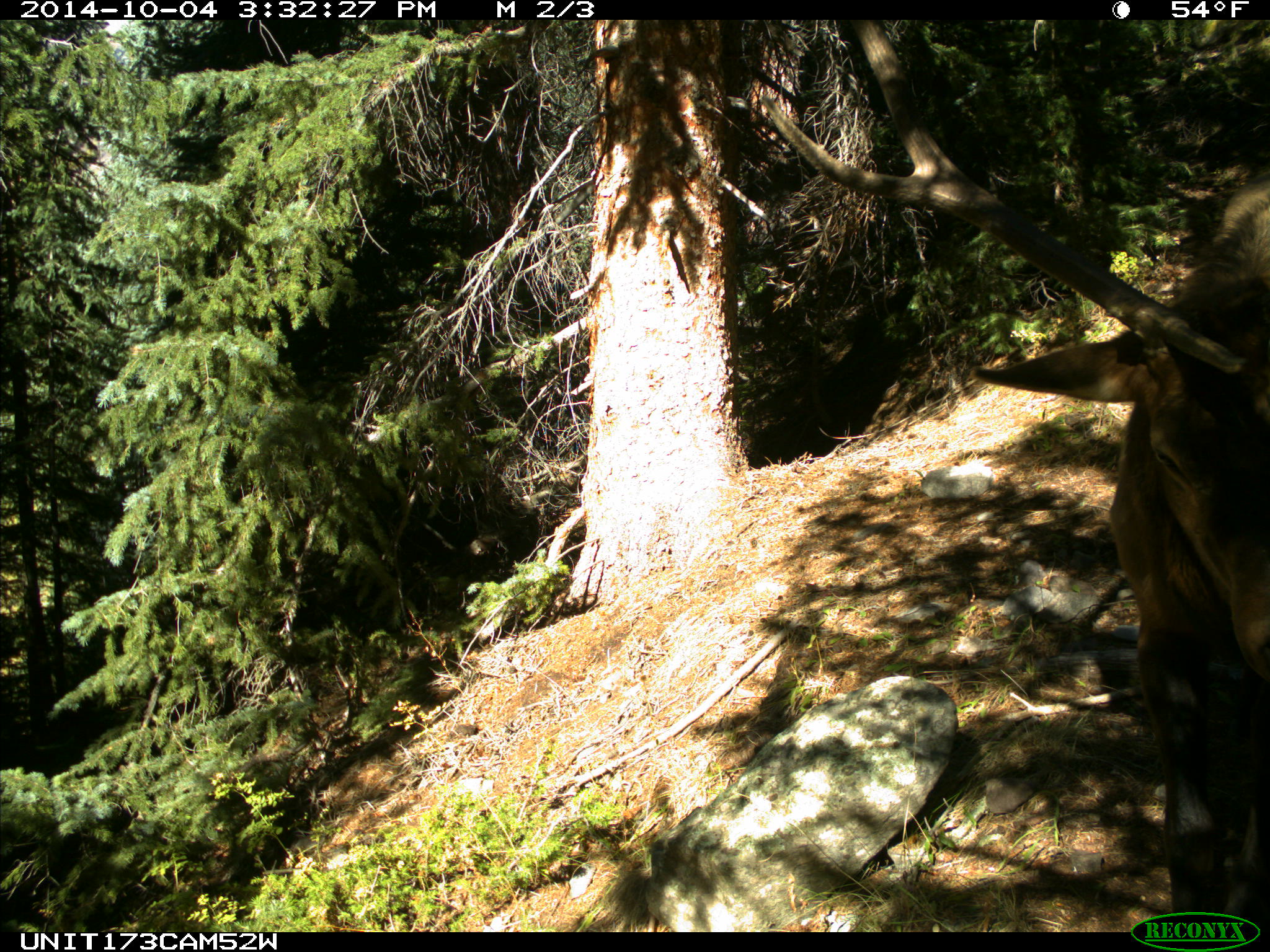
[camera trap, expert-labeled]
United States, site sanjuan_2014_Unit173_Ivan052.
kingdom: Animalia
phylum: Chordata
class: Mammalia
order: Artiodactyla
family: Cervidae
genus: Cervus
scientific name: Cervus elaphus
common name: red deer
Cervus elaphus (red deer).